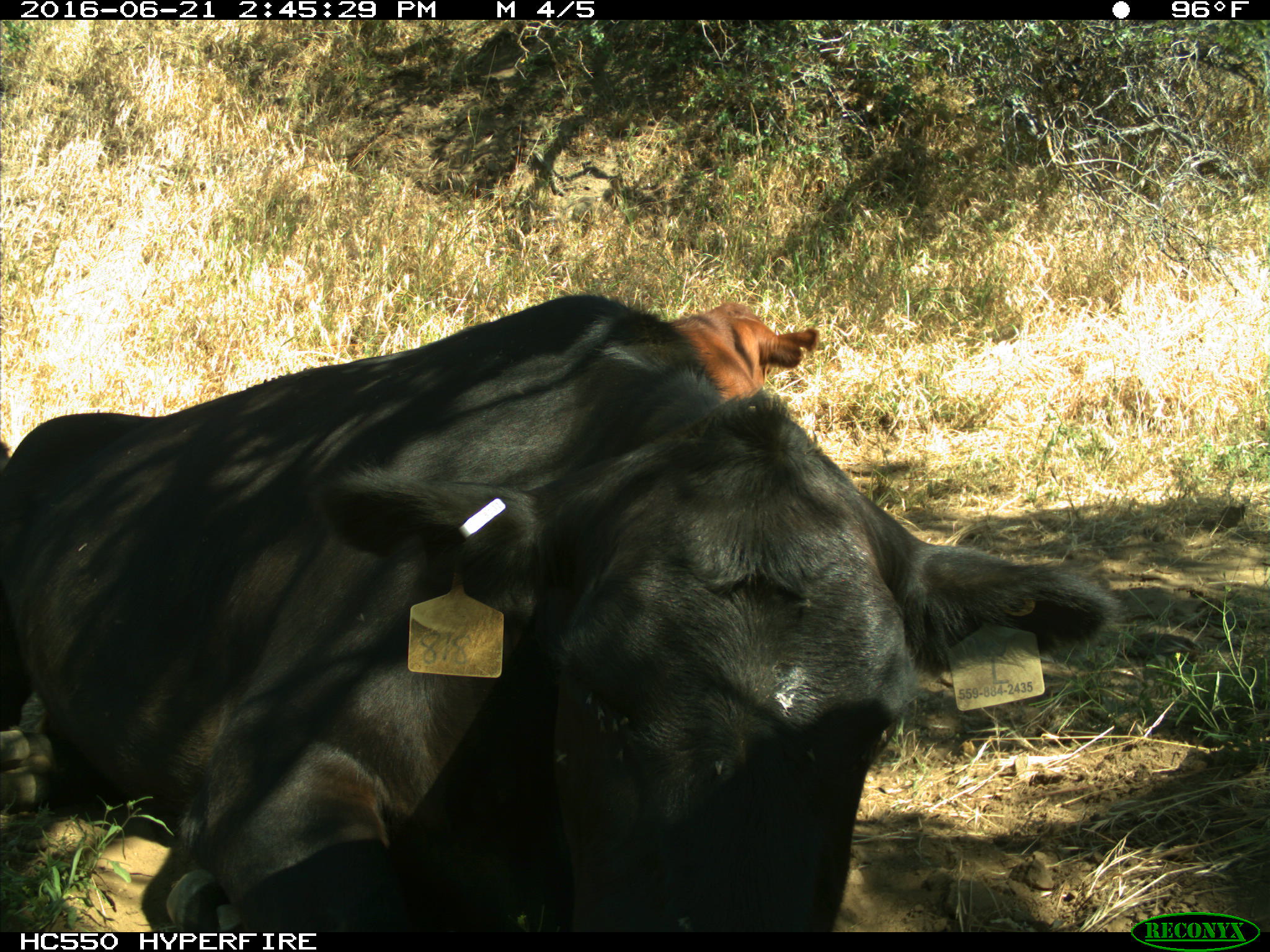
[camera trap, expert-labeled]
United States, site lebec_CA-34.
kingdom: Animalia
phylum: Chordata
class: Mammalia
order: Artiodactyla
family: Bovidae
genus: Bos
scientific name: Bos taurus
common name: domestic cow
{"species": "Bos taurus (domestic cow)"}